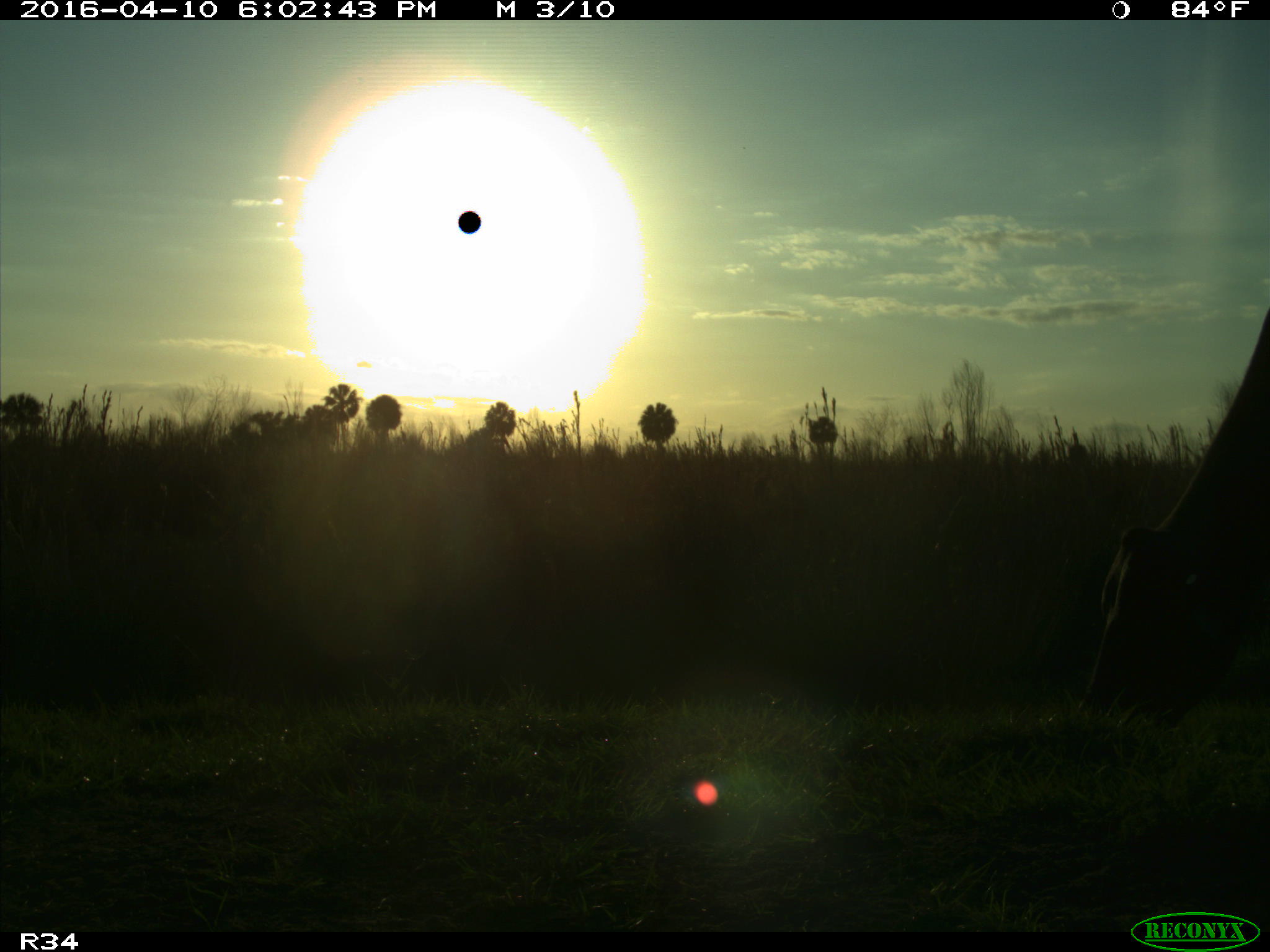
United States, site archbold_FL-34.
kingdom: Animalia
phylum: Chordata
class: Mammalia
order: Artiodactyla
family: Bovidae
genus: Bos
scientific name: Bos taurus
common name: domestic cow